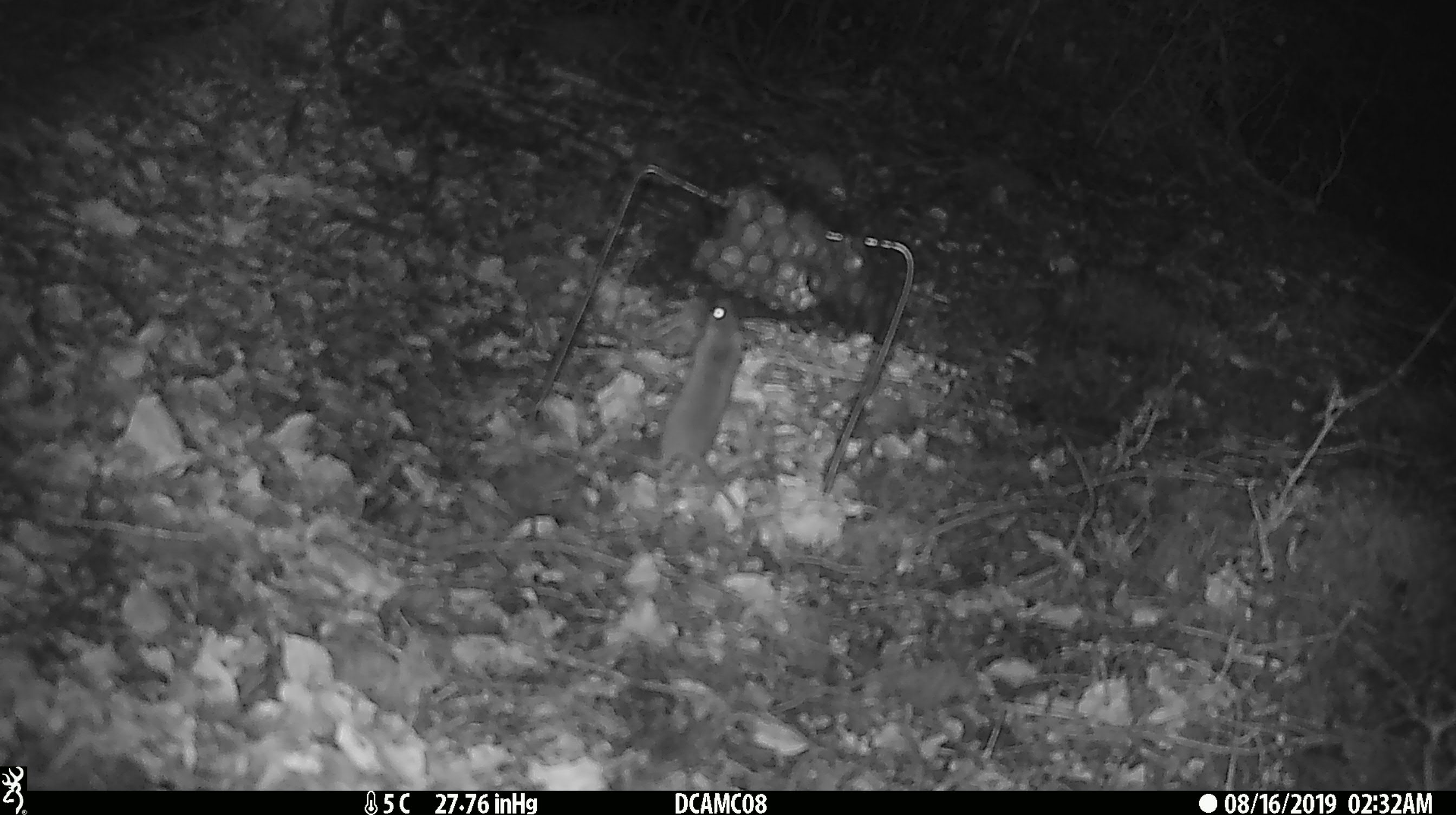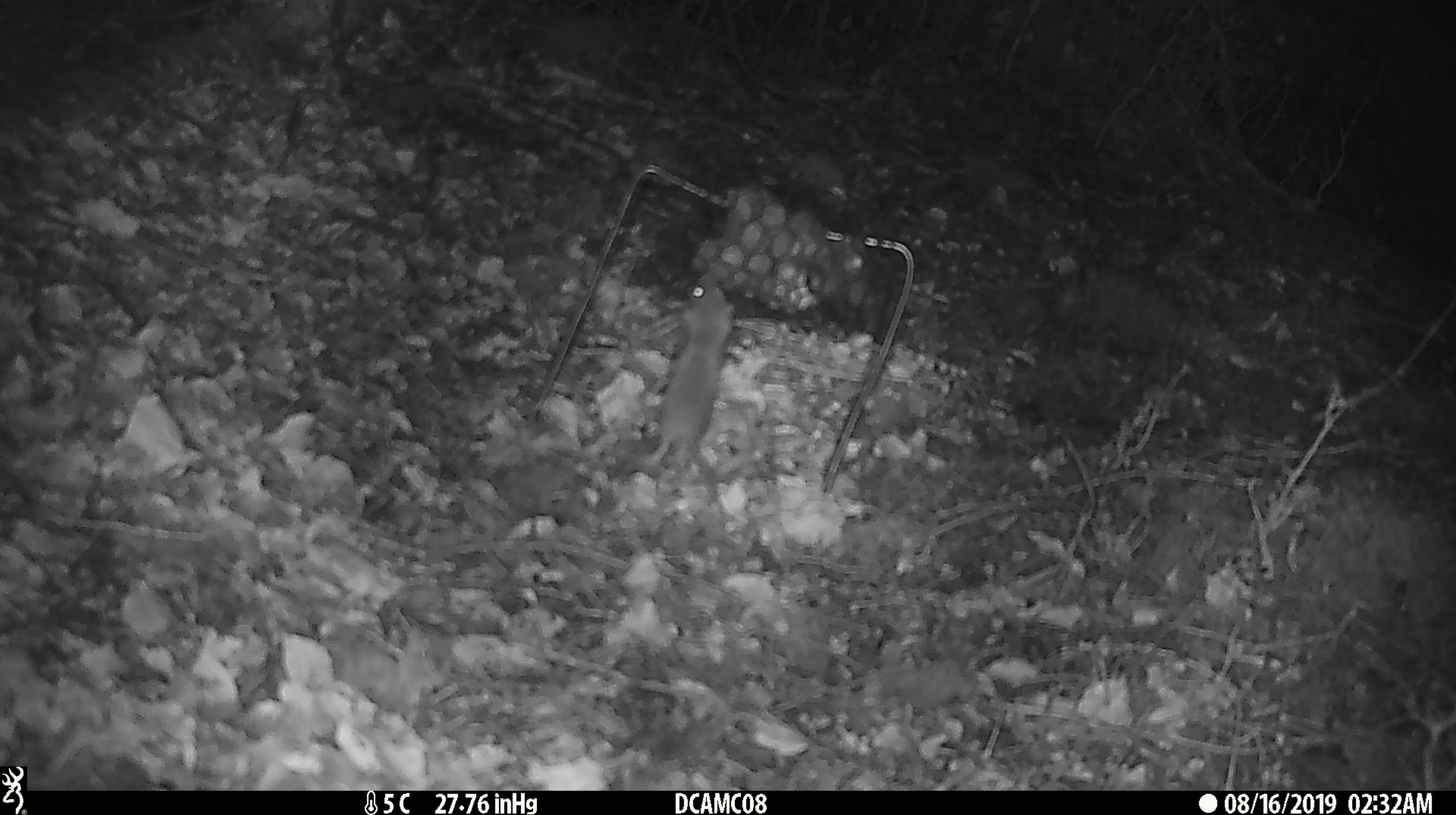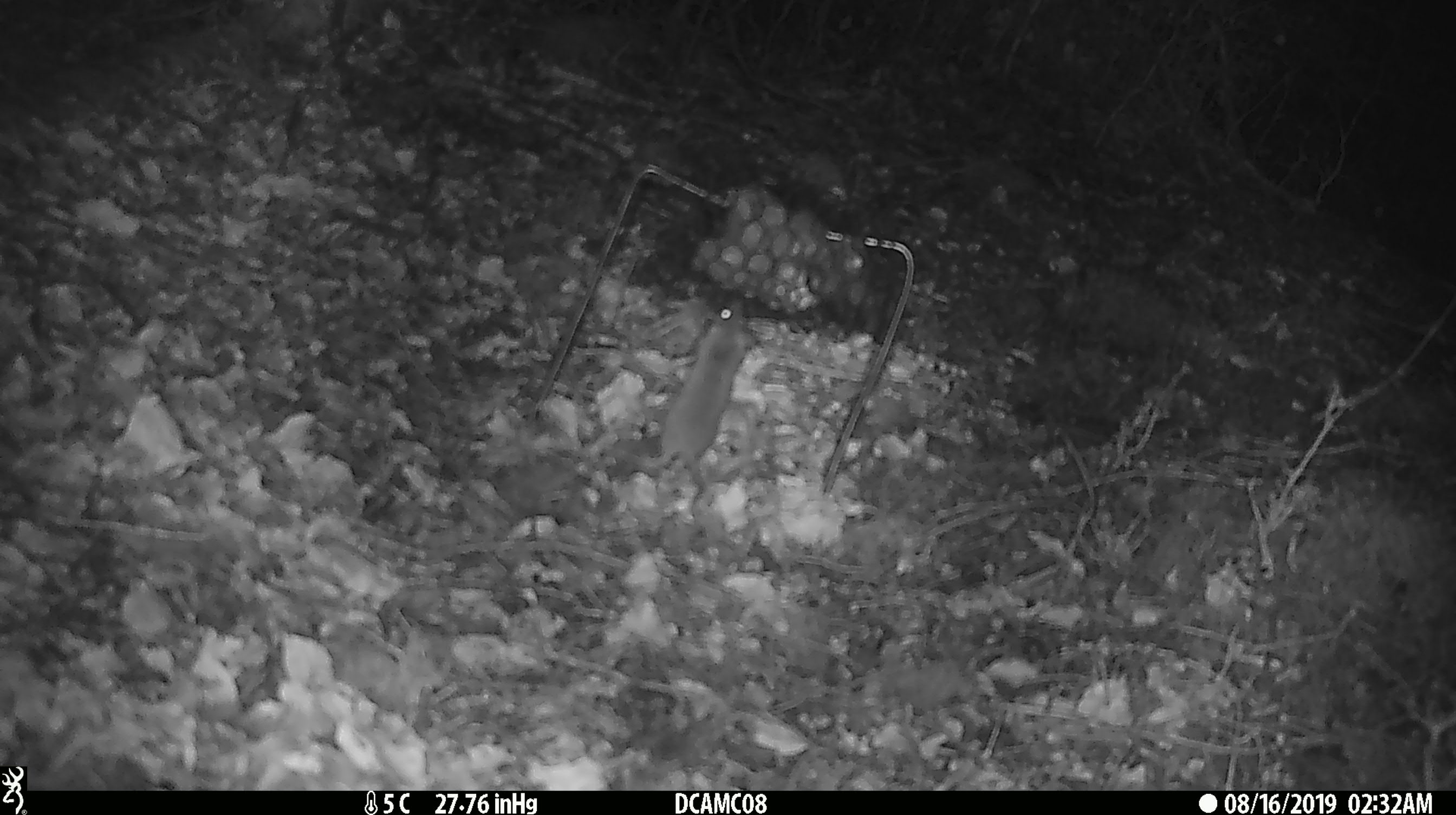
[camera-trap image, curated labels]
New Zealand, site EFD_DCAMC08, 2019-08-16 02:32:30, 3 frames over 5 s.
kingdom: Animalia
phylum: Chordata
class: Mammalia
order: Rodentia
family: Muridae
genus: Mus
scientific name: Mus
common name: mouse